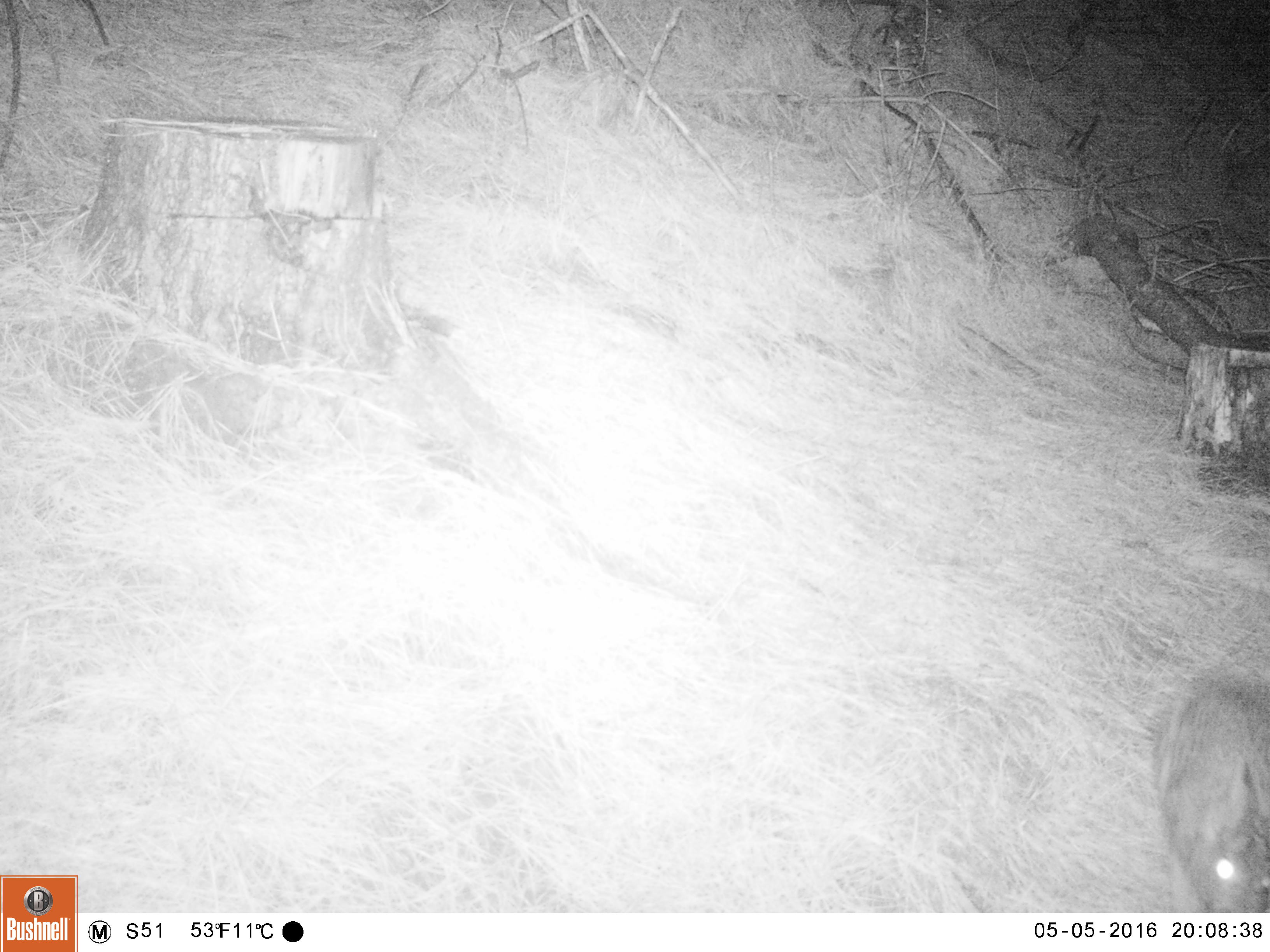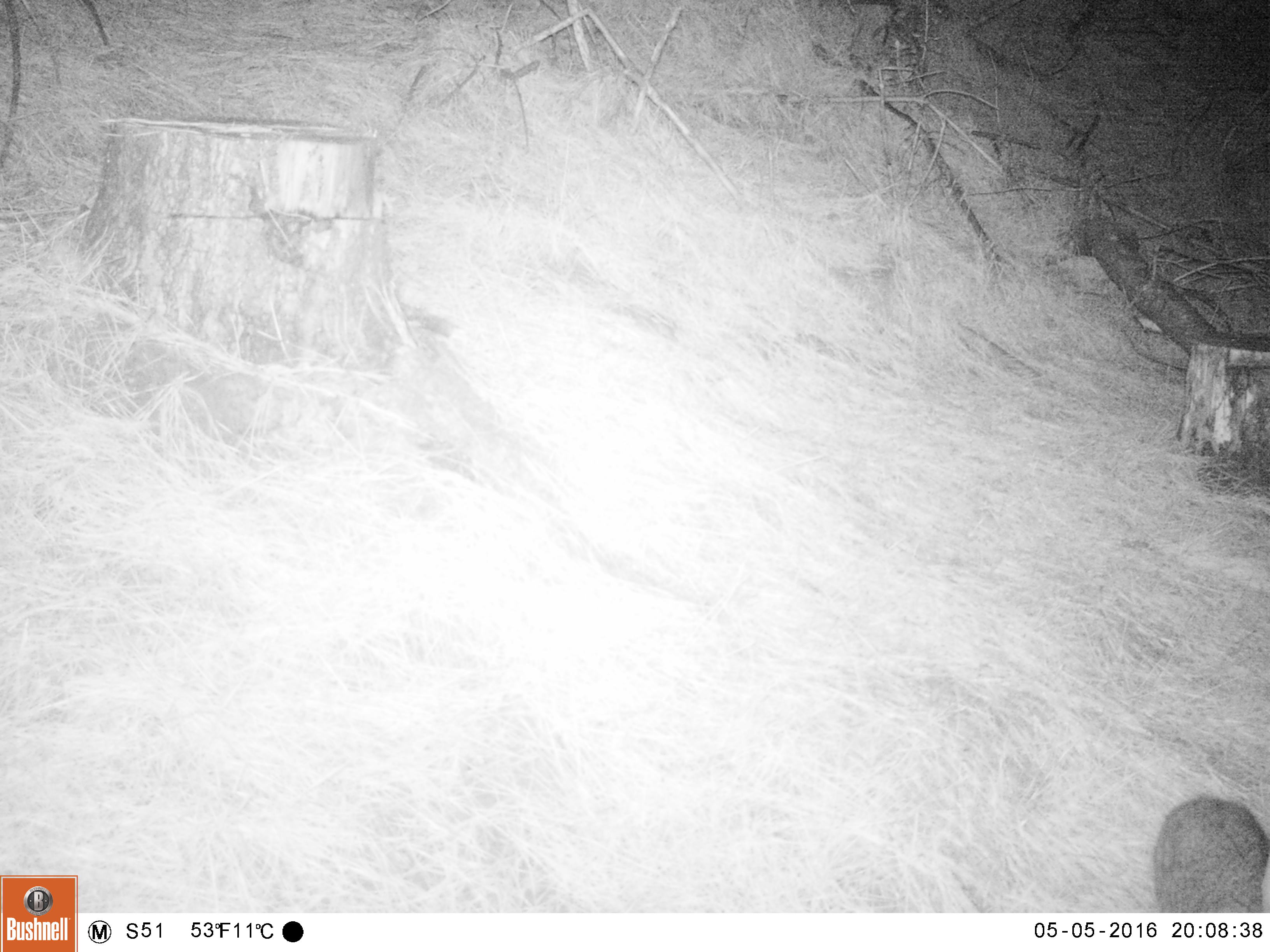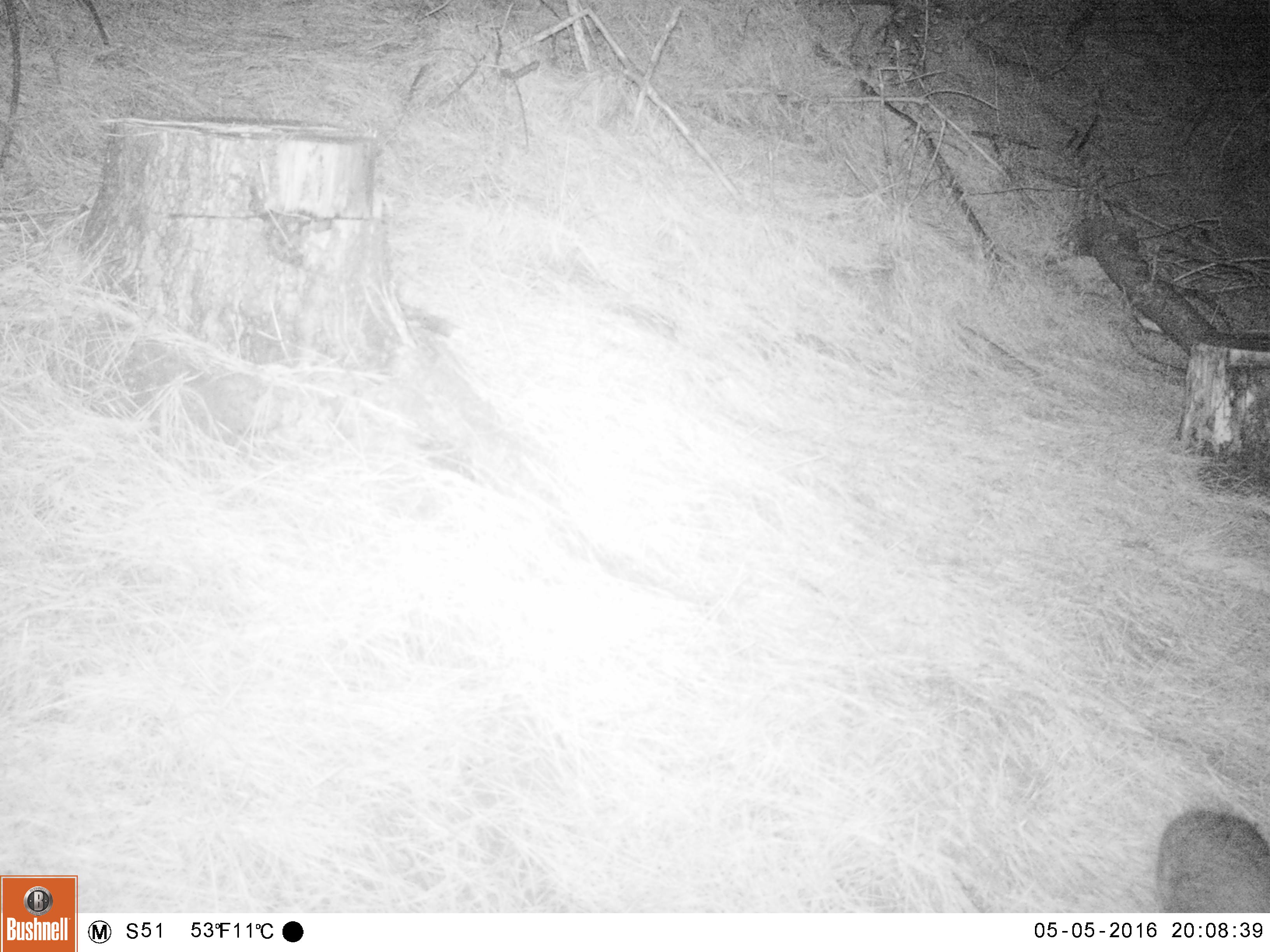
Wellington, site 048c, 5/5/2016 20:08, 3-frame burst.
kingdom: Animalia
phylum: Chordata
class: Mammalia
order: Lagomorpha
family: Leporidae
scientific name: Leporidae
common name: rabbit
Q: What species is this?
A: Rabbit (Leporidae).